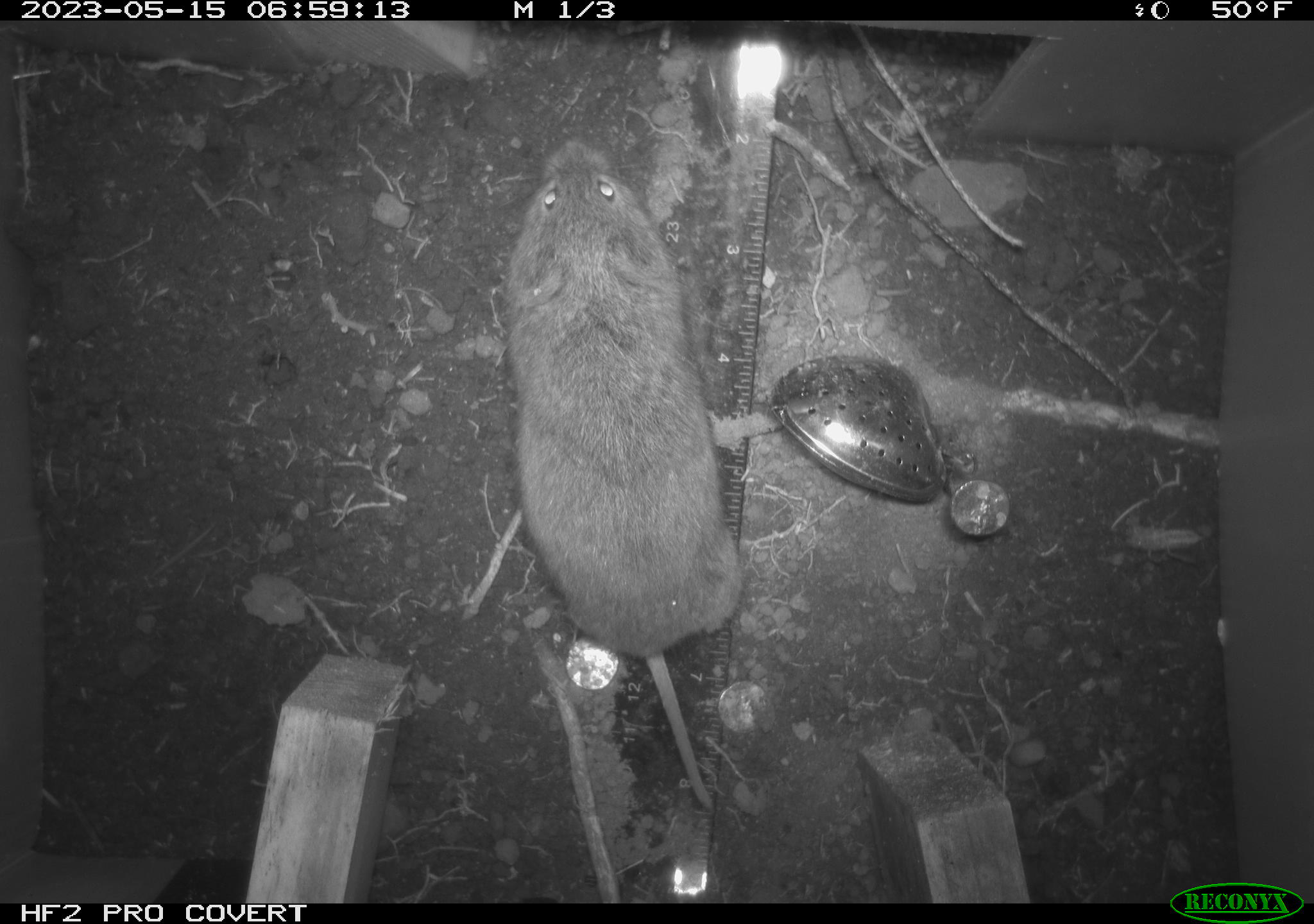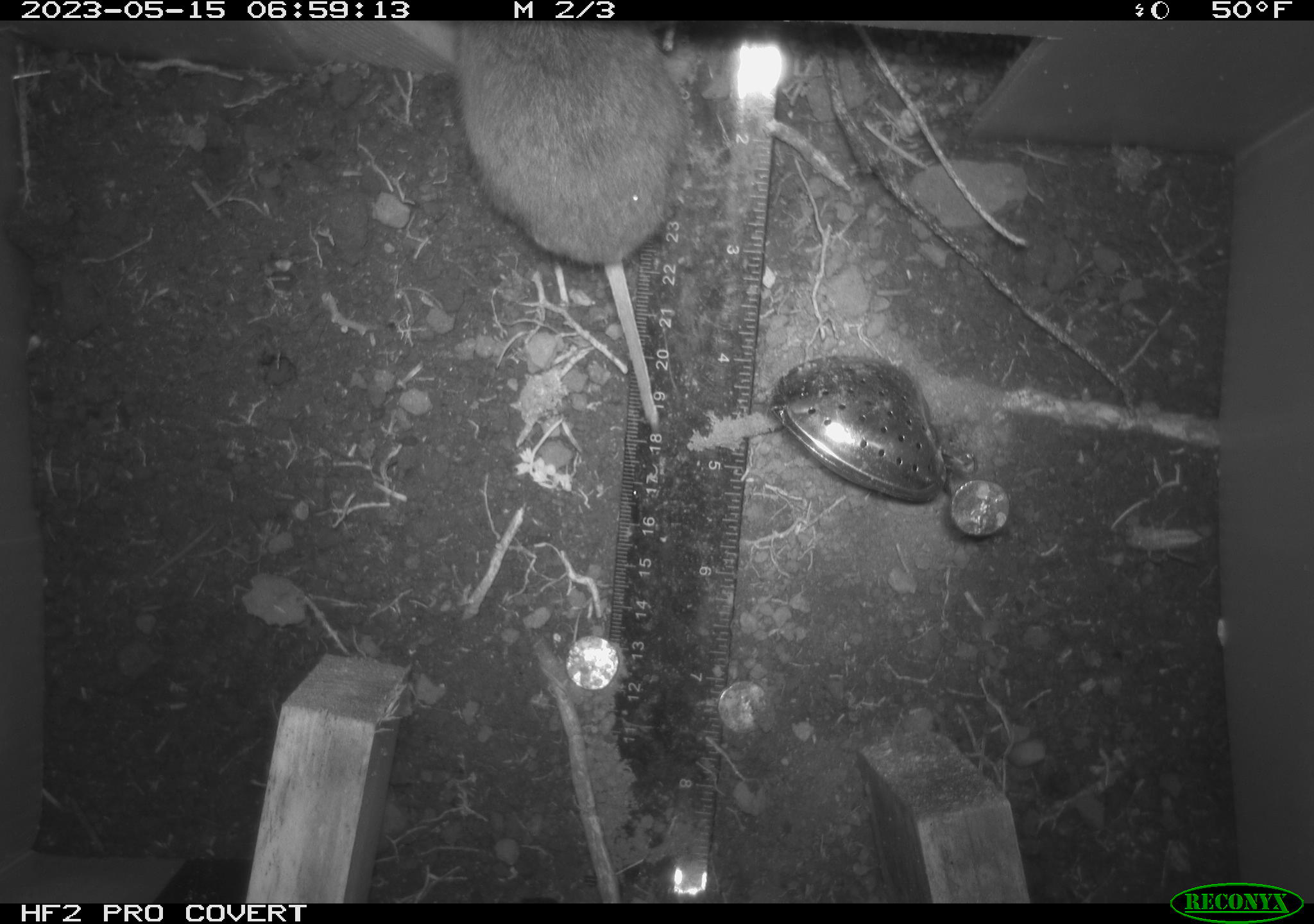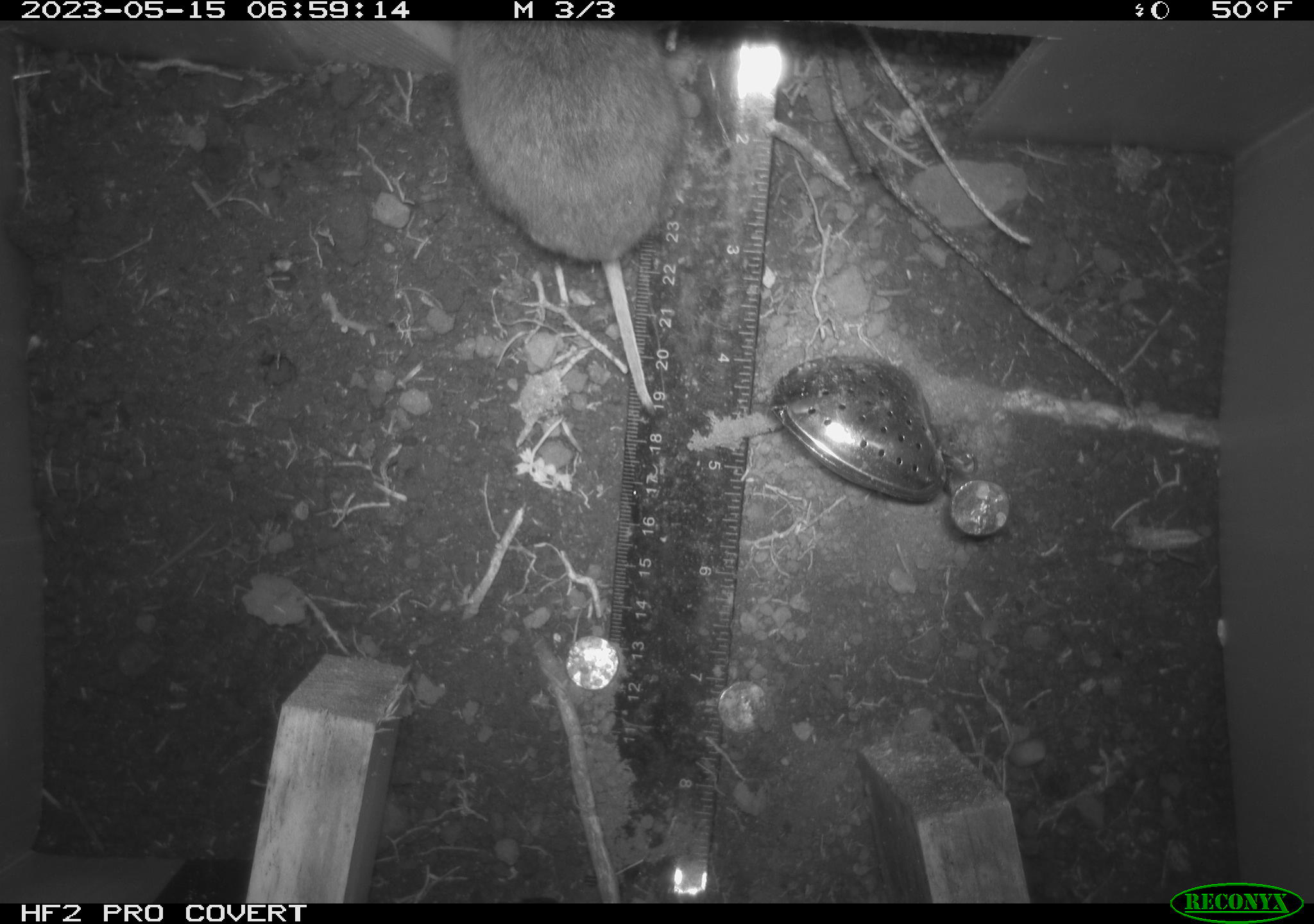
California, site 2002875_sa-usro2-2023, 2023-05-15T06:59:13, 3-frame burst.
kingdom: Animalia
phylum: Chordata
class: Mammalia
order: Rodentia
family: Cricetidae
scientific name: Arvicolinae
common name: voles, lemmings, and muskrats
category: arvicolinae subfamily